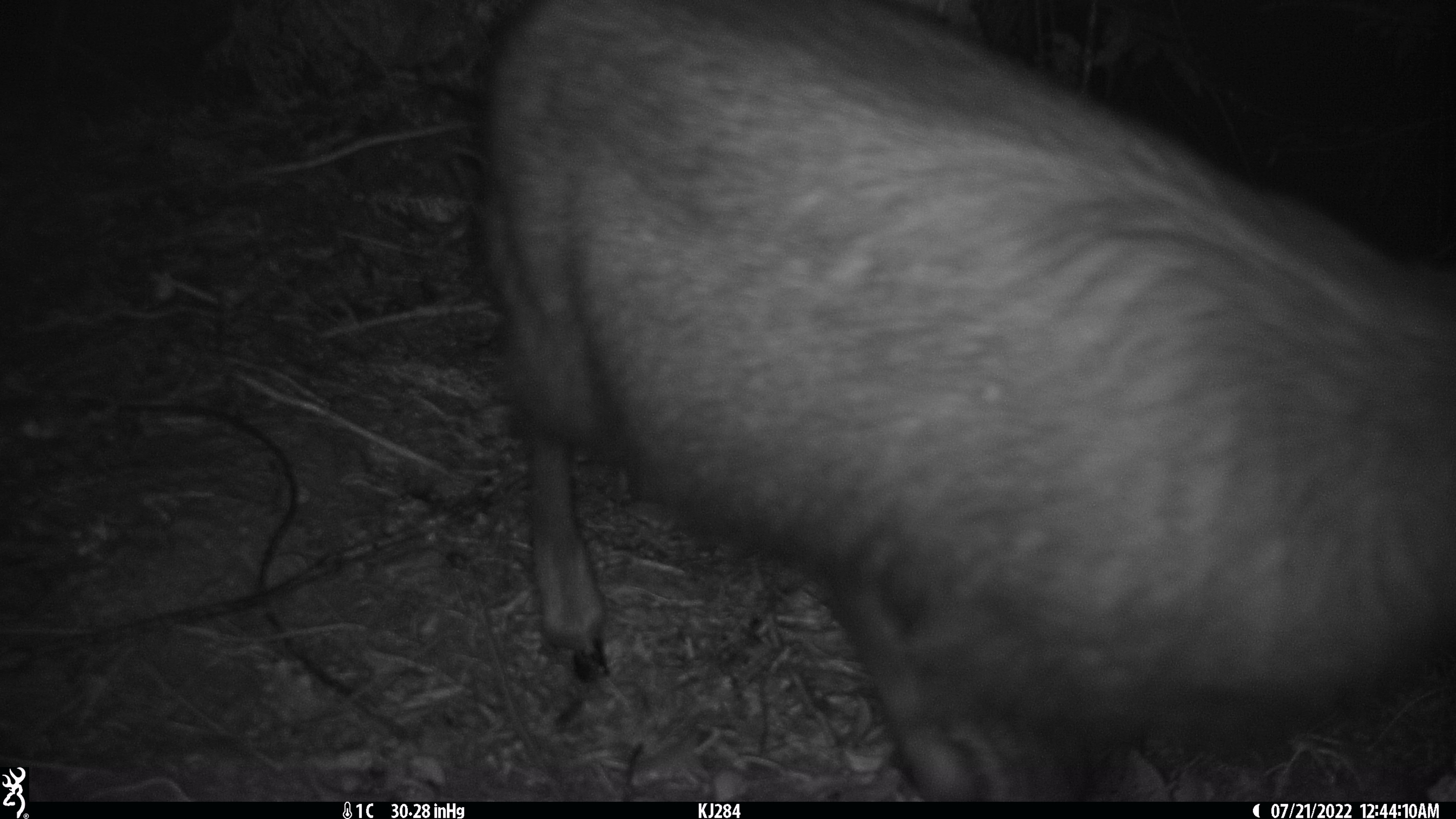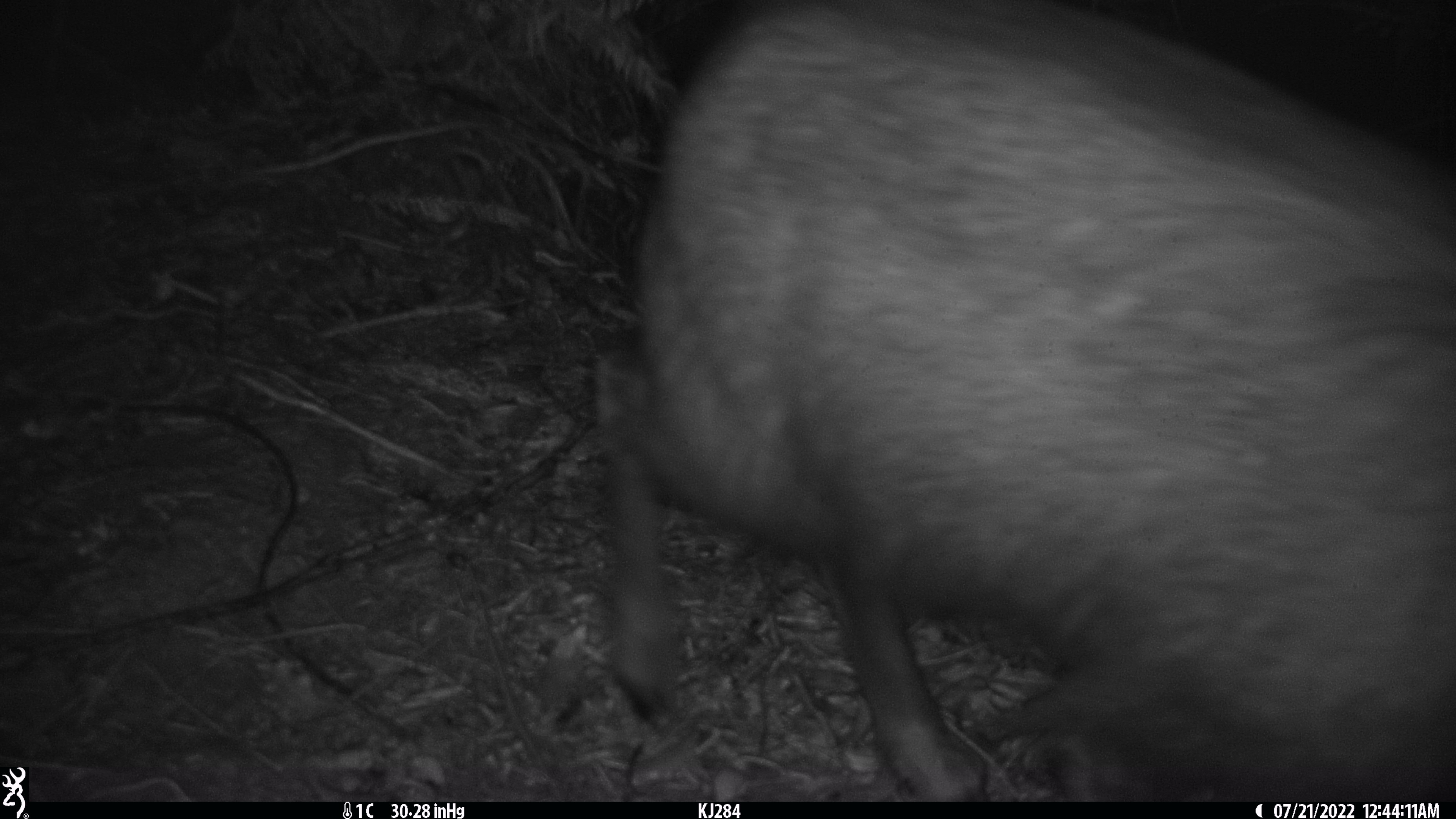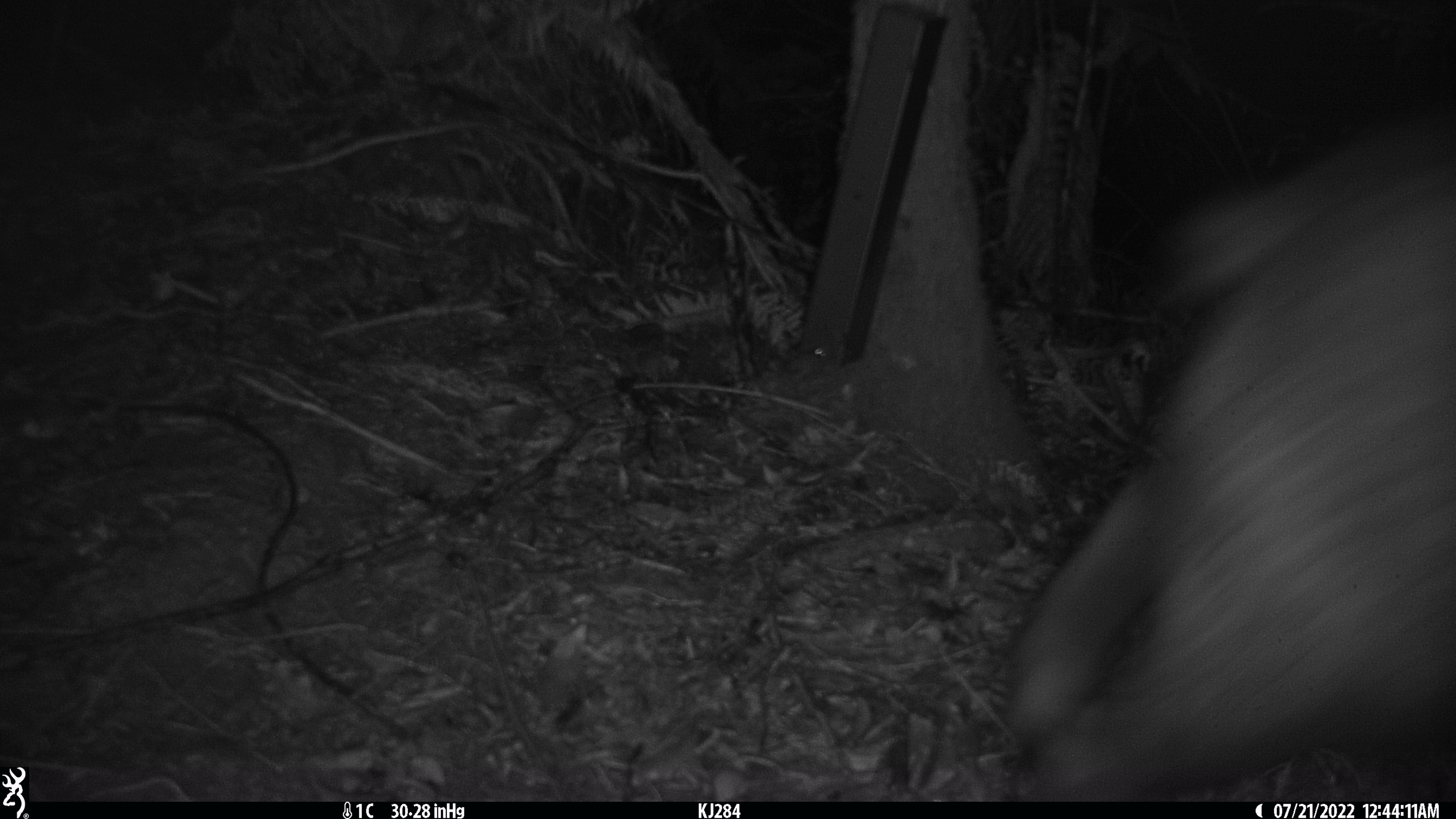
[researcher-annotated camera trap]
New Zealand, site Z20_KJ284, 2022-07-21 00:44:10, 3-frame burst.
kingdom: Animalia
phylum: Chordata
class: Mammalia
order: Artiodactyla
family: Bovidae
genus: Rupicapra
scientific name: Rupicapra rupicapra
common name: alpine chamois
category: chamois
Chamois (alpine chamois) (Rupicapra rupicapra).